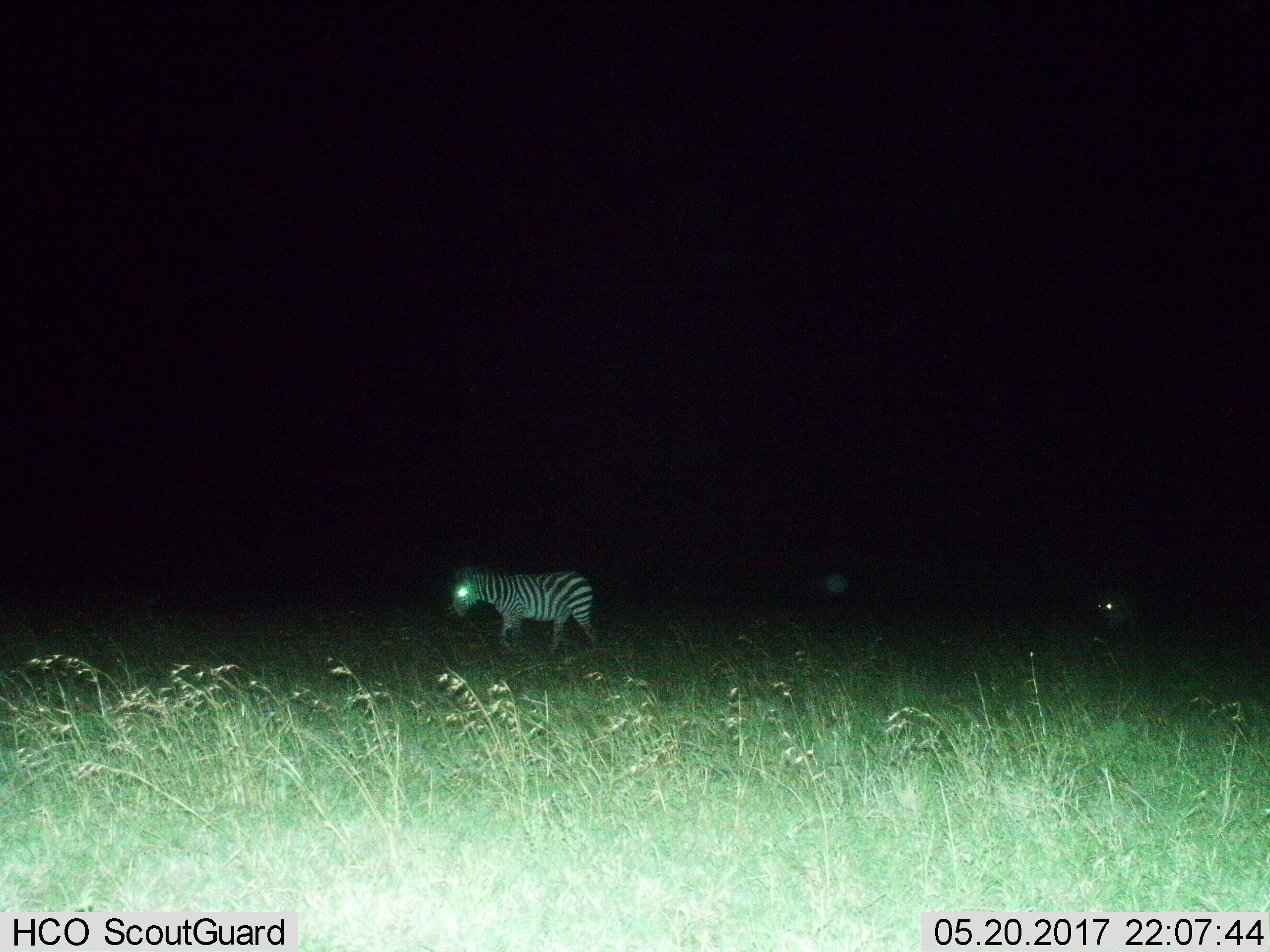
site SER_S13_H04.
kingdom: Animalia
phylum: Chordata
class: Mammalia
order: Perissodactyla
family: Equidae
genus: Equus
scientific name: Equus quagga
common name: plains zebra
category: zebraplains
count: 2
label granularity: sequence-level